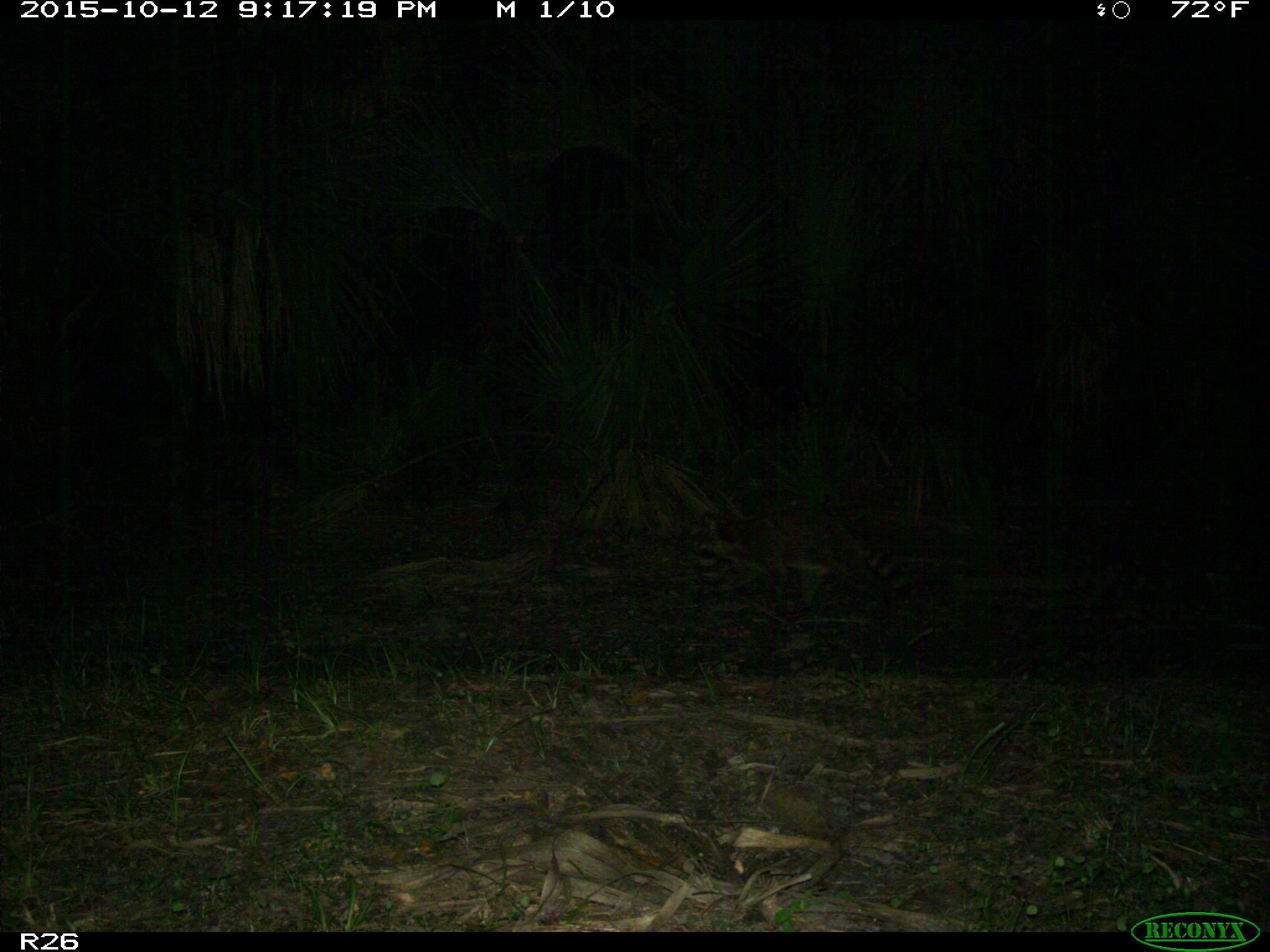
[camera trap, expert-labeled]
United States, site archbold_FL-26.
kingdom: Animalia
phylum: Chordata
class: Mammalia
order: Carnivora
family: Procyonidae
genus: Procyon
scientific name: Procyon lotor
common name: common raccoon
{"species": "Procyon lotor (common raccoon)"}